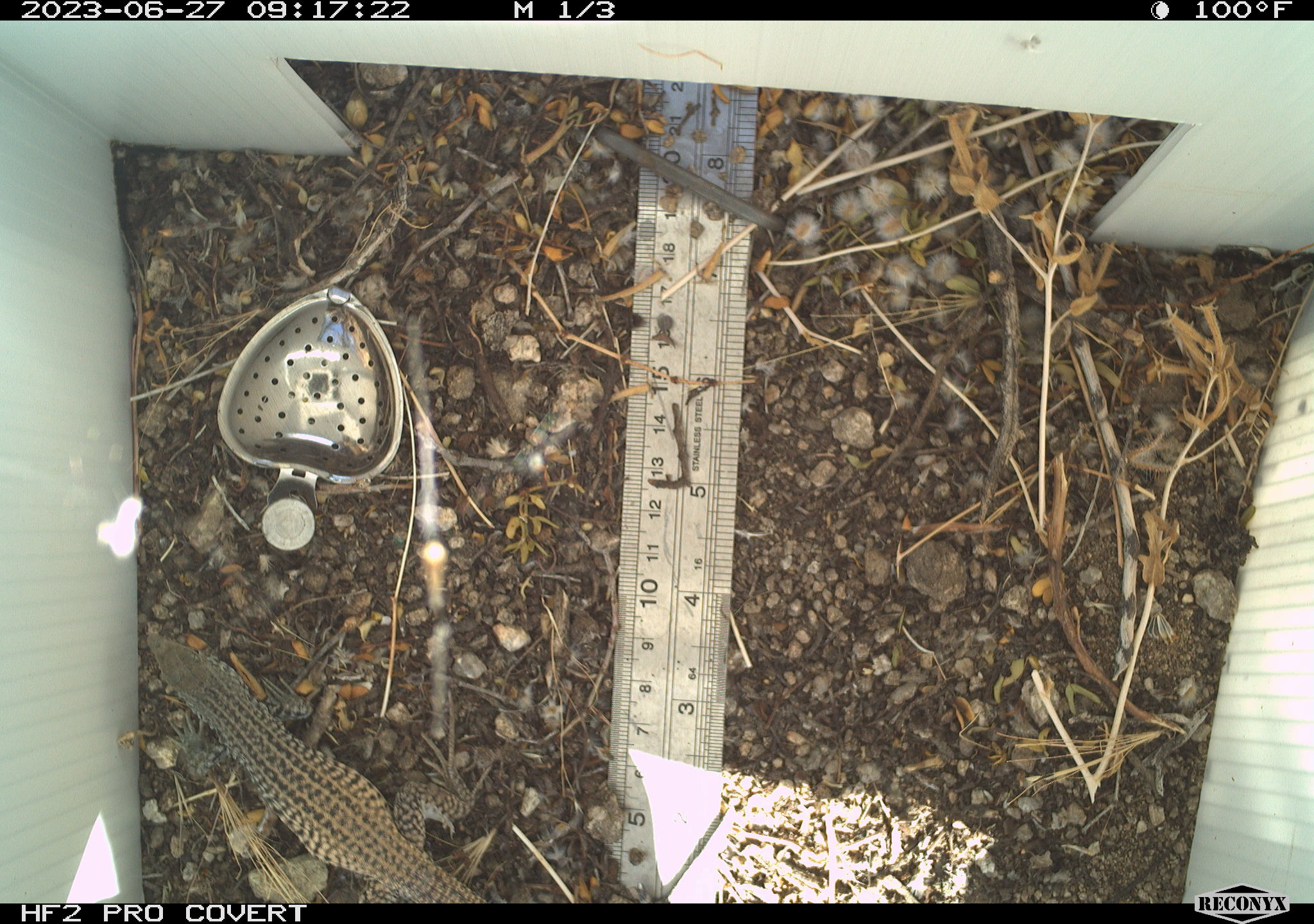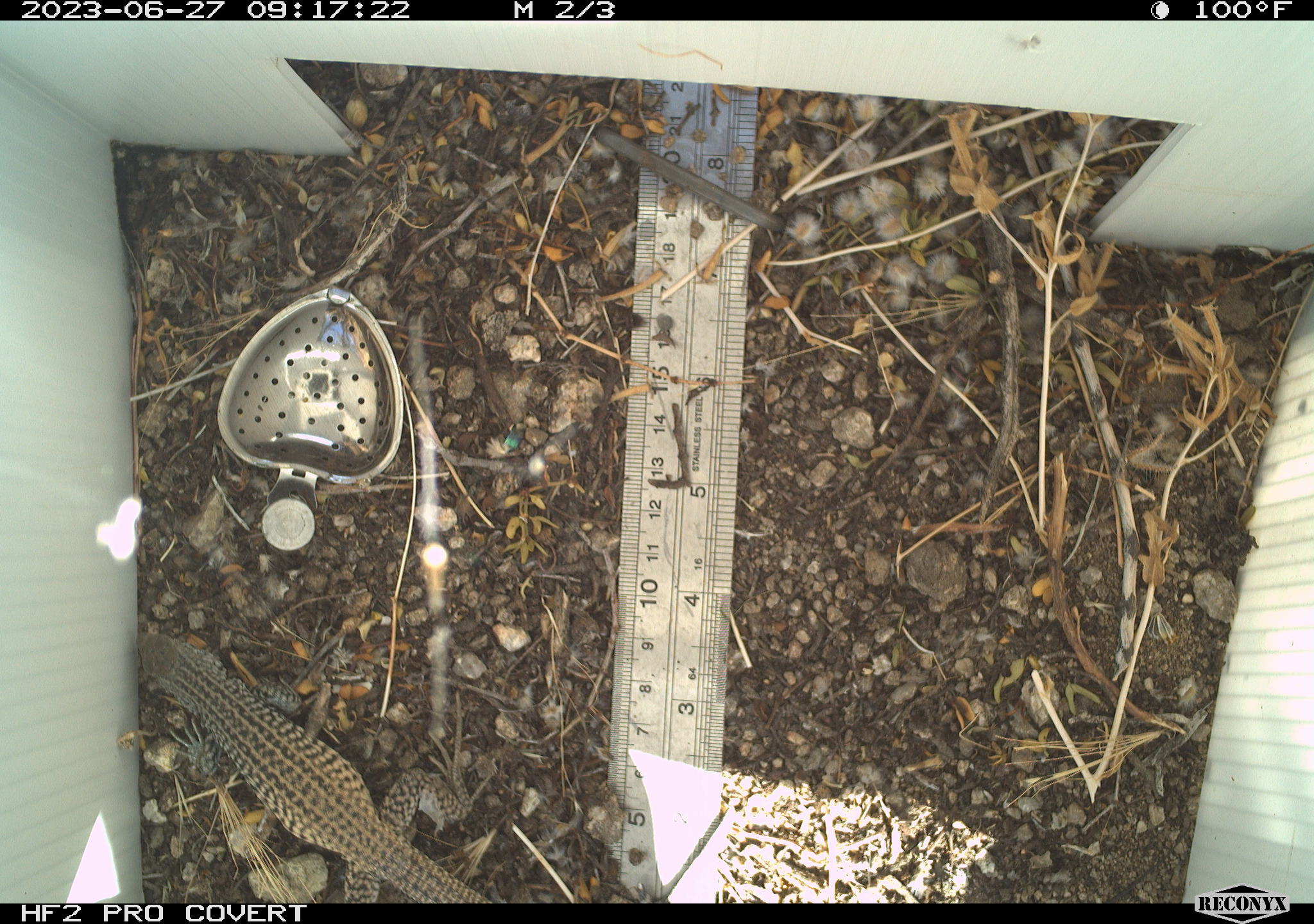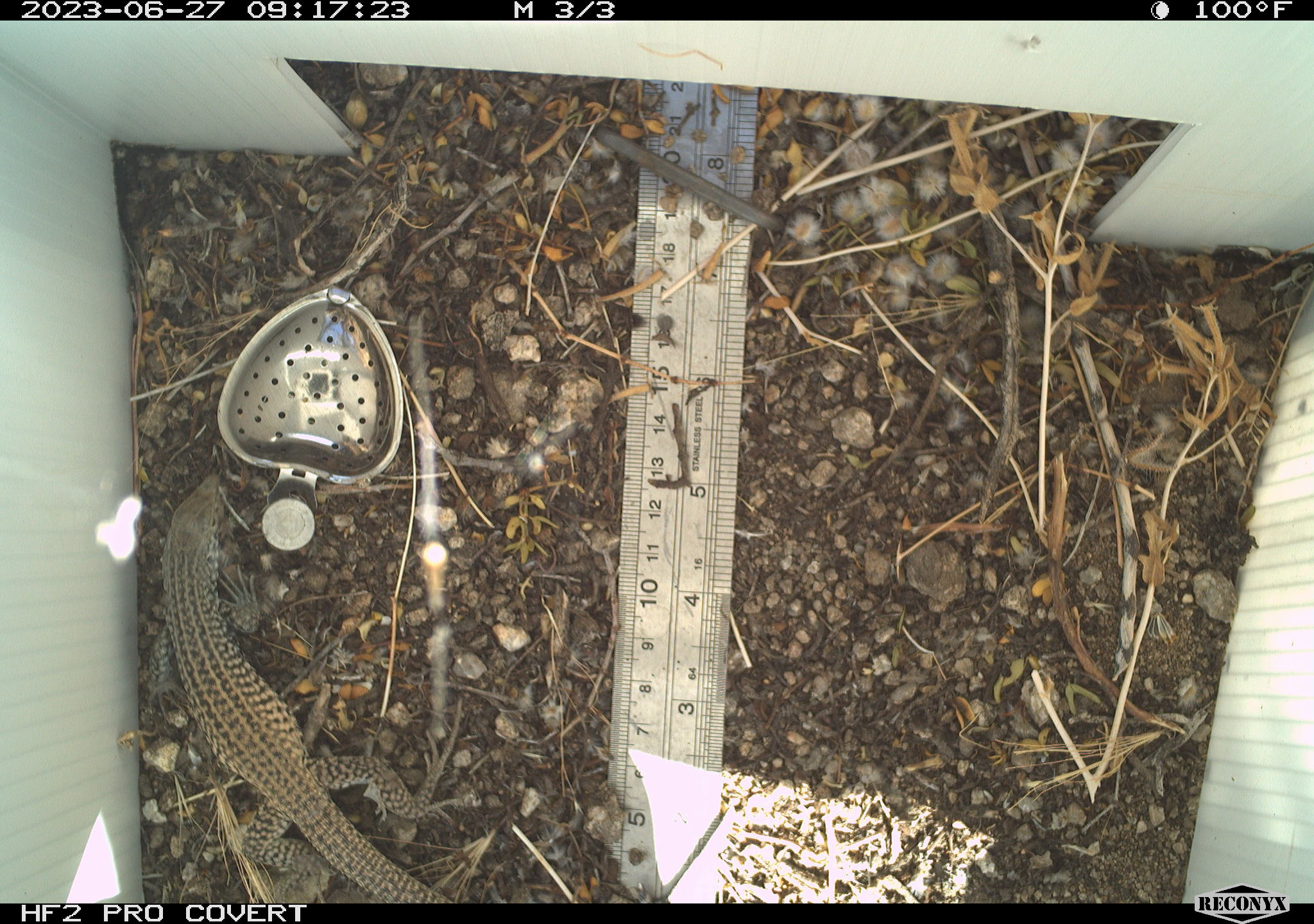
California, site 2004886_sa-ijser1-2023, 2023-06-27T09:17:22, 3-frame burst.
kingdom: Animalia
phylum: Chordata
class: Reptilia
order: Squamata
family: Teiidae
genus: Aspidoscelis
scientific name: Aspidoscelis tigris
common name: western whiptail